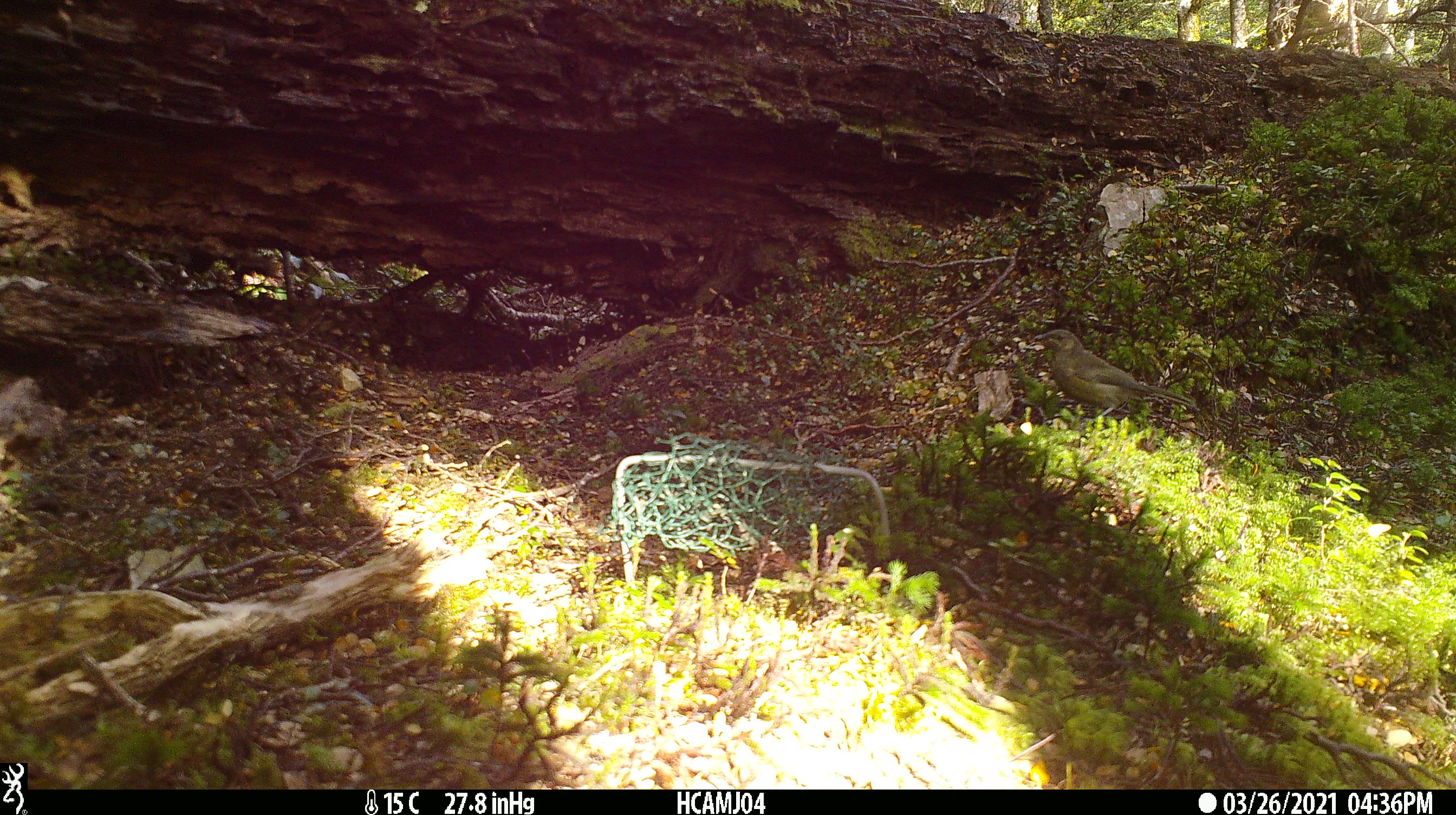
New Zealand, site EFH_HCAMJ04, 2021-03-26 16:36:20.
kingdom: Animalia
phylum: Chordata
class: Aves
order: Passeriformes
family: Meliphagidae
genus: Anthornis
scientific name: Anthornis melanura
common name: new zealand bellbird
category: bellbird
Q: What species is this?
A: Bellbird (new zealand bellbird) (Anthornis melanura).